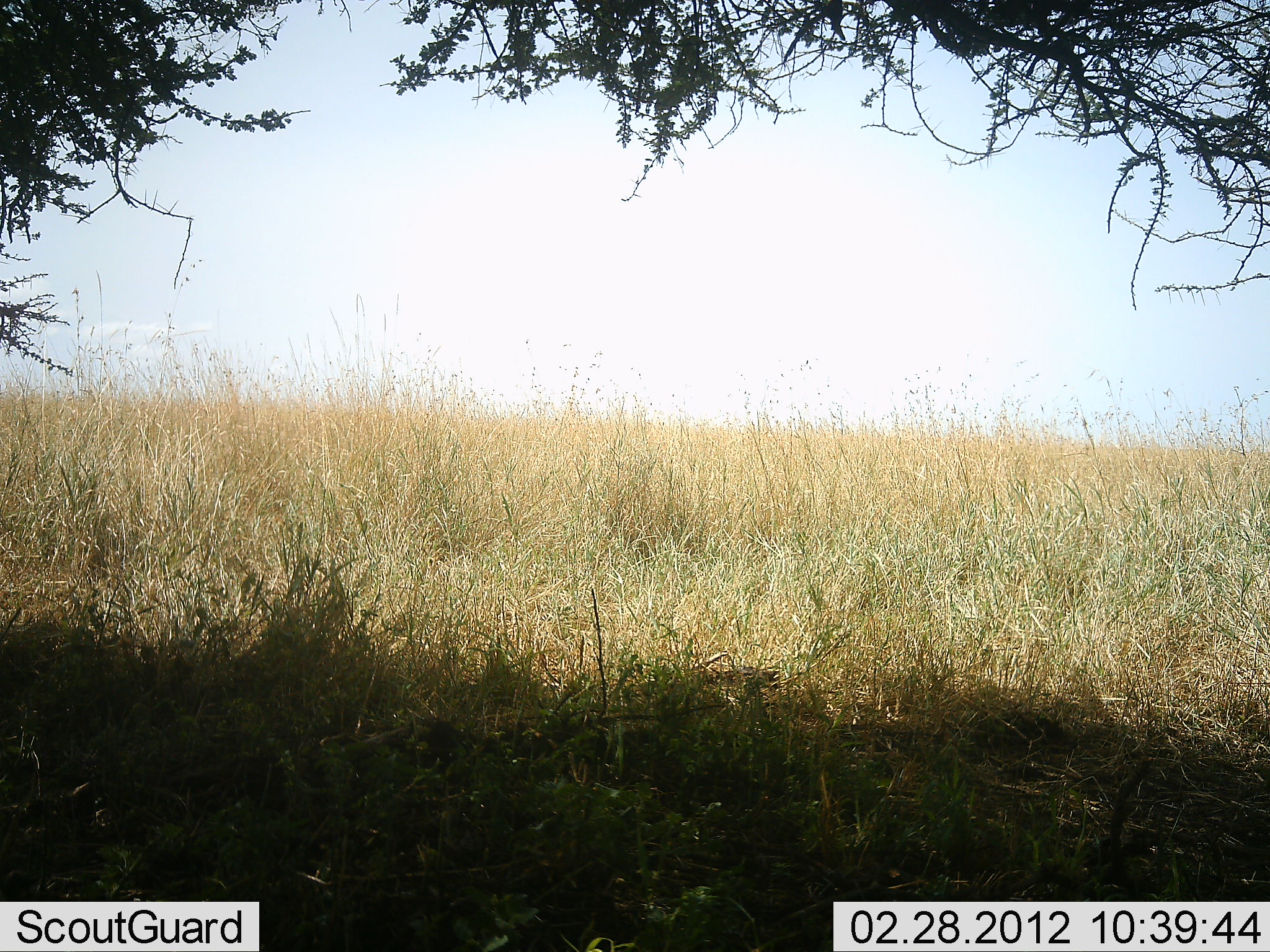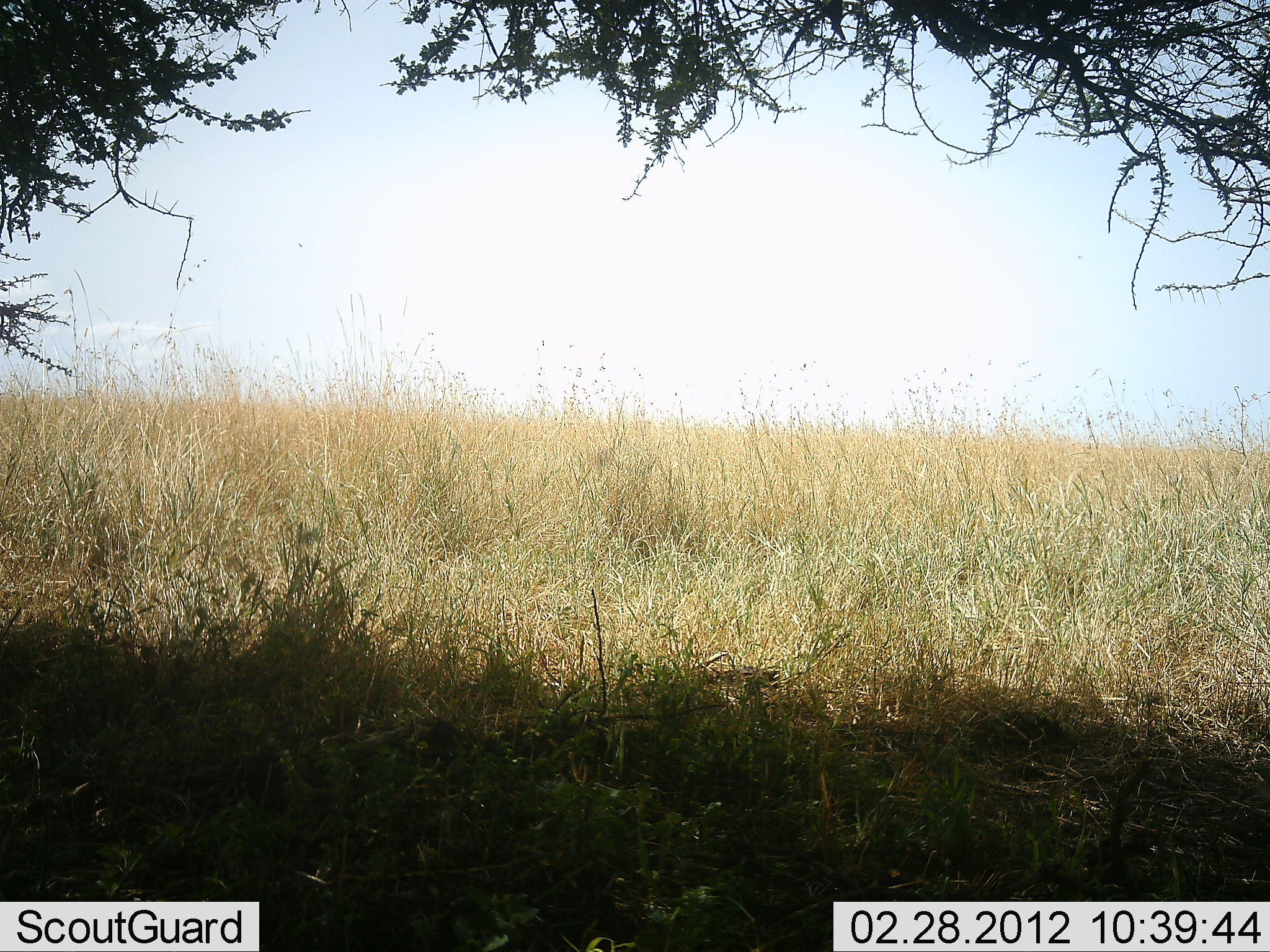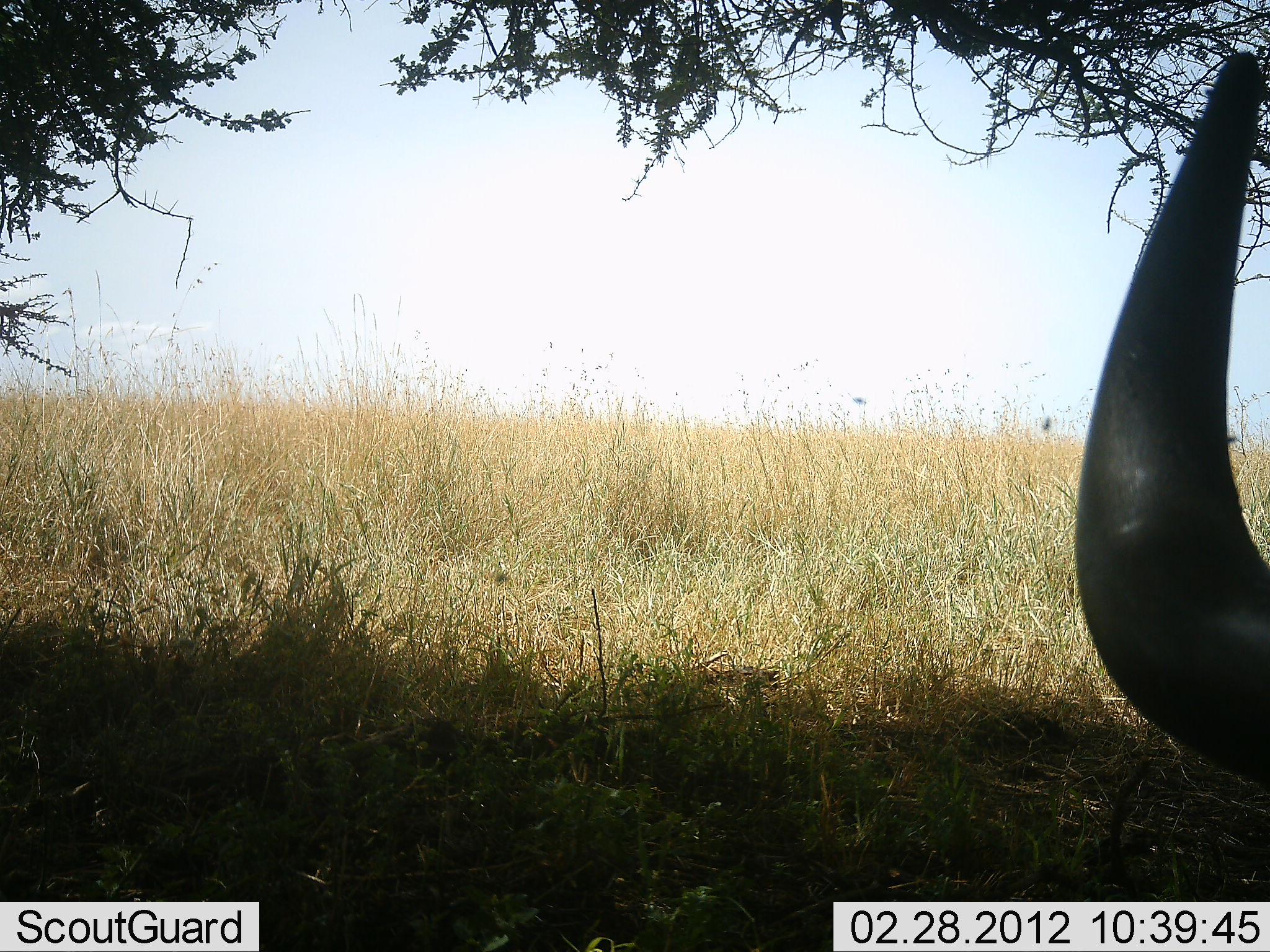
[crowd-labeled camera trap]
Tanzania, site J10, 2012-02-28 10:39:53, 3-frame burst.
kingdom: Animalia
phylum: Chordata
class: Mammalia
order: Artiodactyla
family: Bovidae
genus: Connochaetes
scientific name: Connochaetes taurinus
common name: blue wildebeest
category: wildebeest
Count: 1.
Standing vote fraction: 33%.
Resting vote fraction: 42%.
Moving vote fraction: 25%.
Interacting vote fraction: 0%.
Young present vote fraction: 0%.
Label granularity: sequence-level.